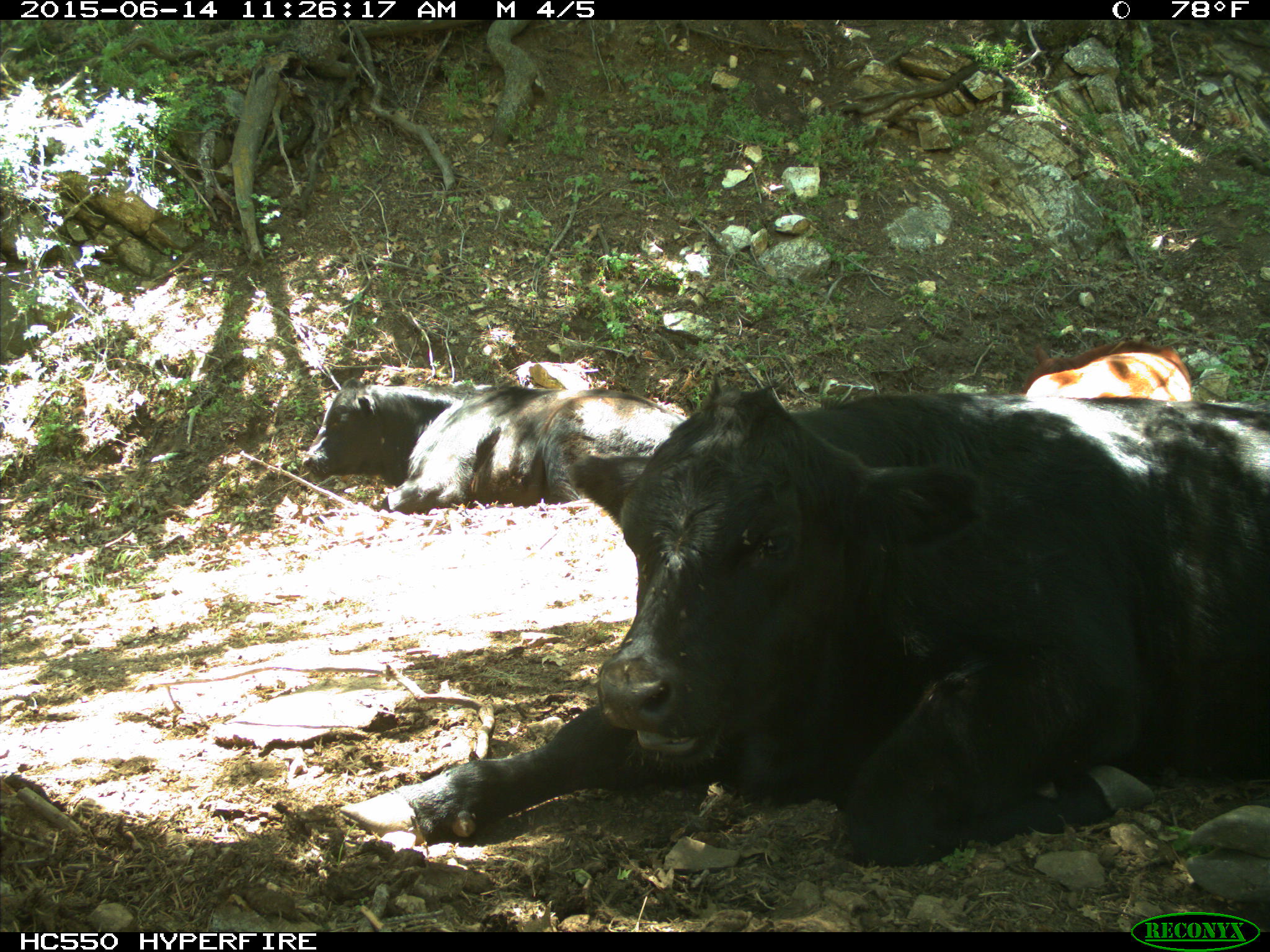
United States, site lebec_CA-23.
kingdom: Animalia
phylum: Chordata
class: Mammalia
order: Artiodactyla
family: Bovidae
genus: Bos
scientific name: Bos taurus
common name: domestic cow